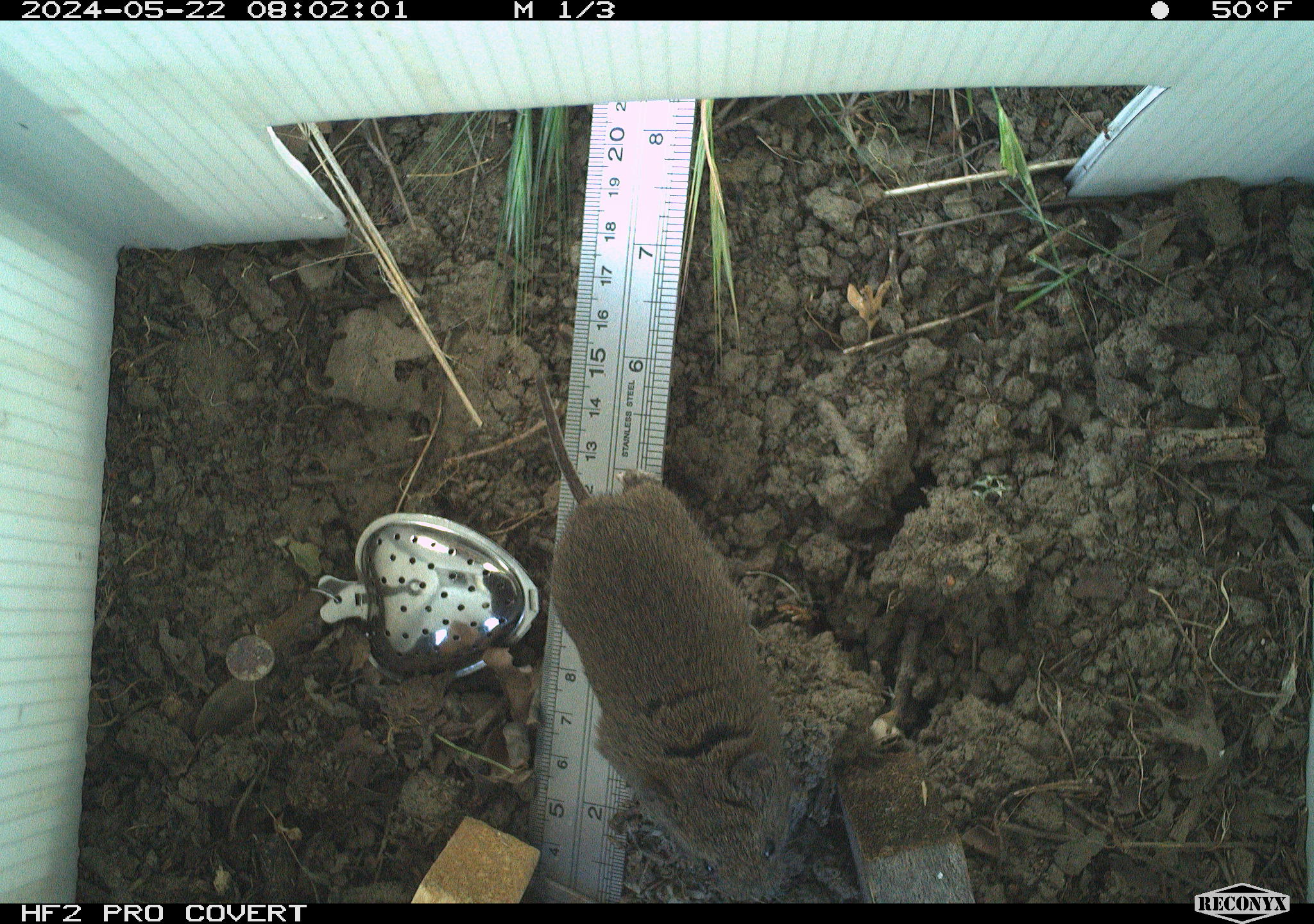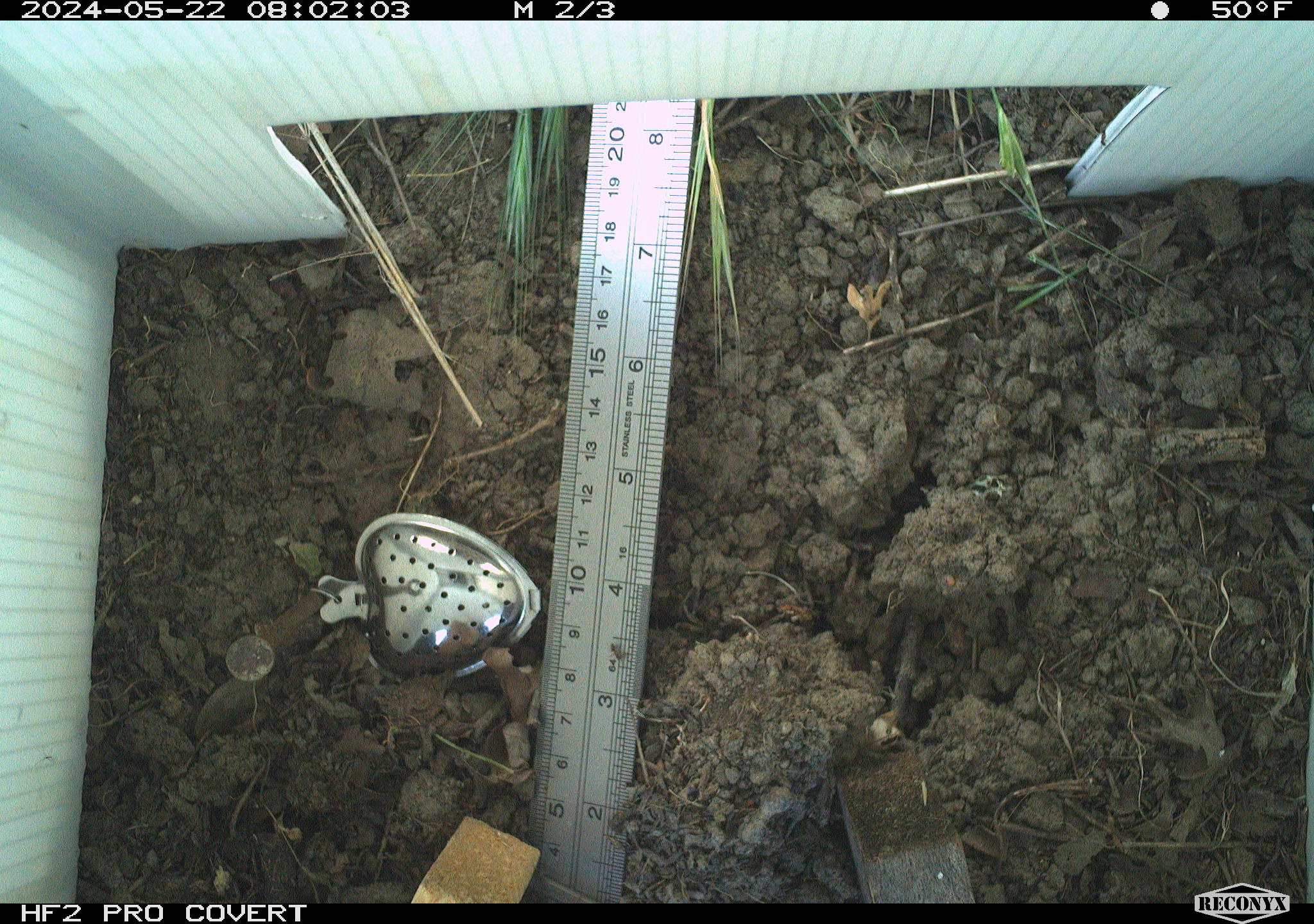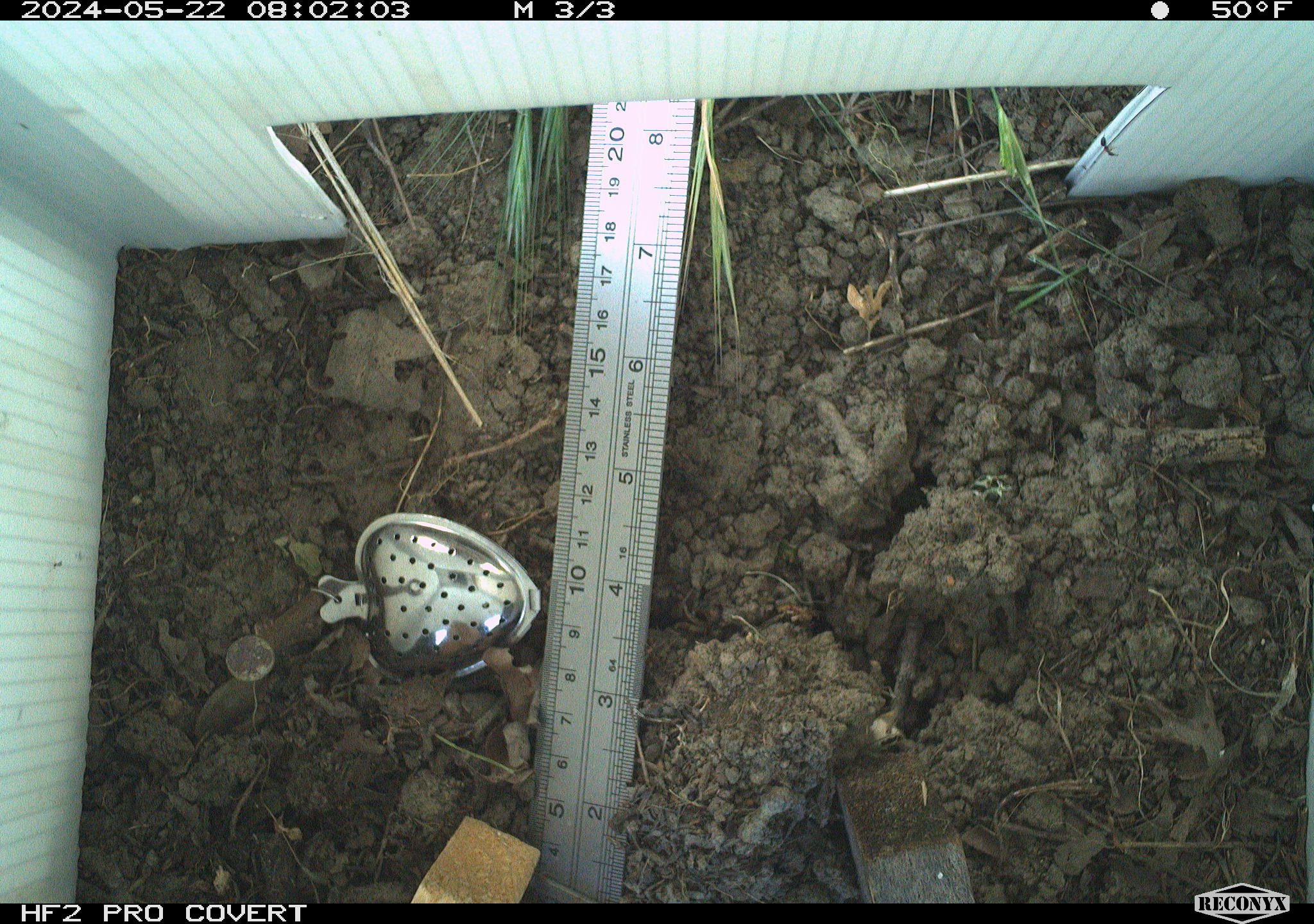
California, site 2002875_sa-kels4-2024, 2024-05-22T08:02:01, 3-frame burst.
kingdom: Animalia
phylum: Chordata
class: Mammalia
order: Rodentia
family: Cricetidae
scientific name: Arvicolinae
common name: voles, lemmings, and muskrats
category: arvicolinae subfamily